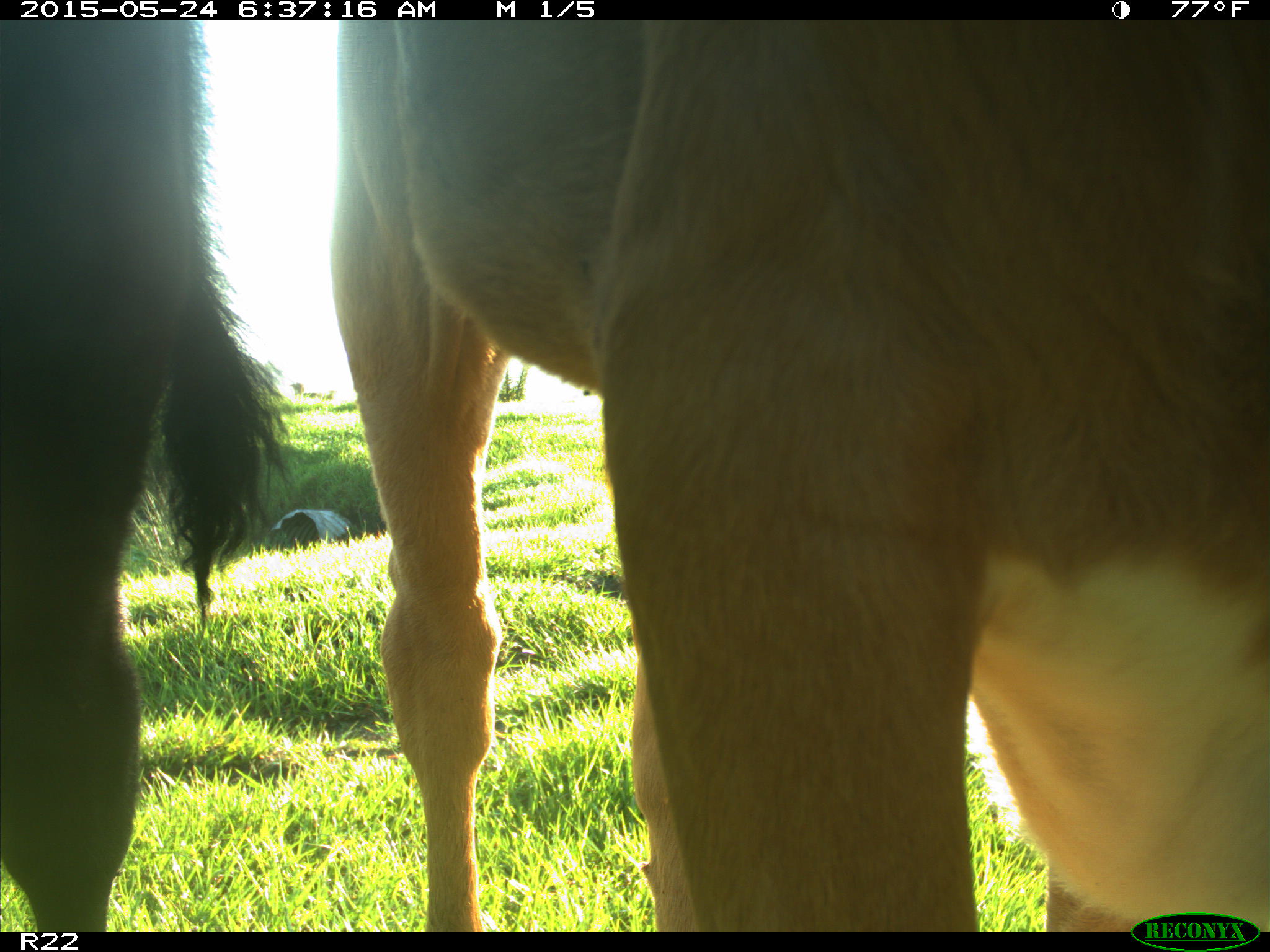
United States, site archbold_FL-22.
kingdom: Animalia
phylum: Chordata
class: Mammalia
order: Artiodactyla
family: Bovidae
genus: Bos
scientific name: Bos taurus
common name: domestic cow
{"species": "Bos taurus (domestic cow)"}